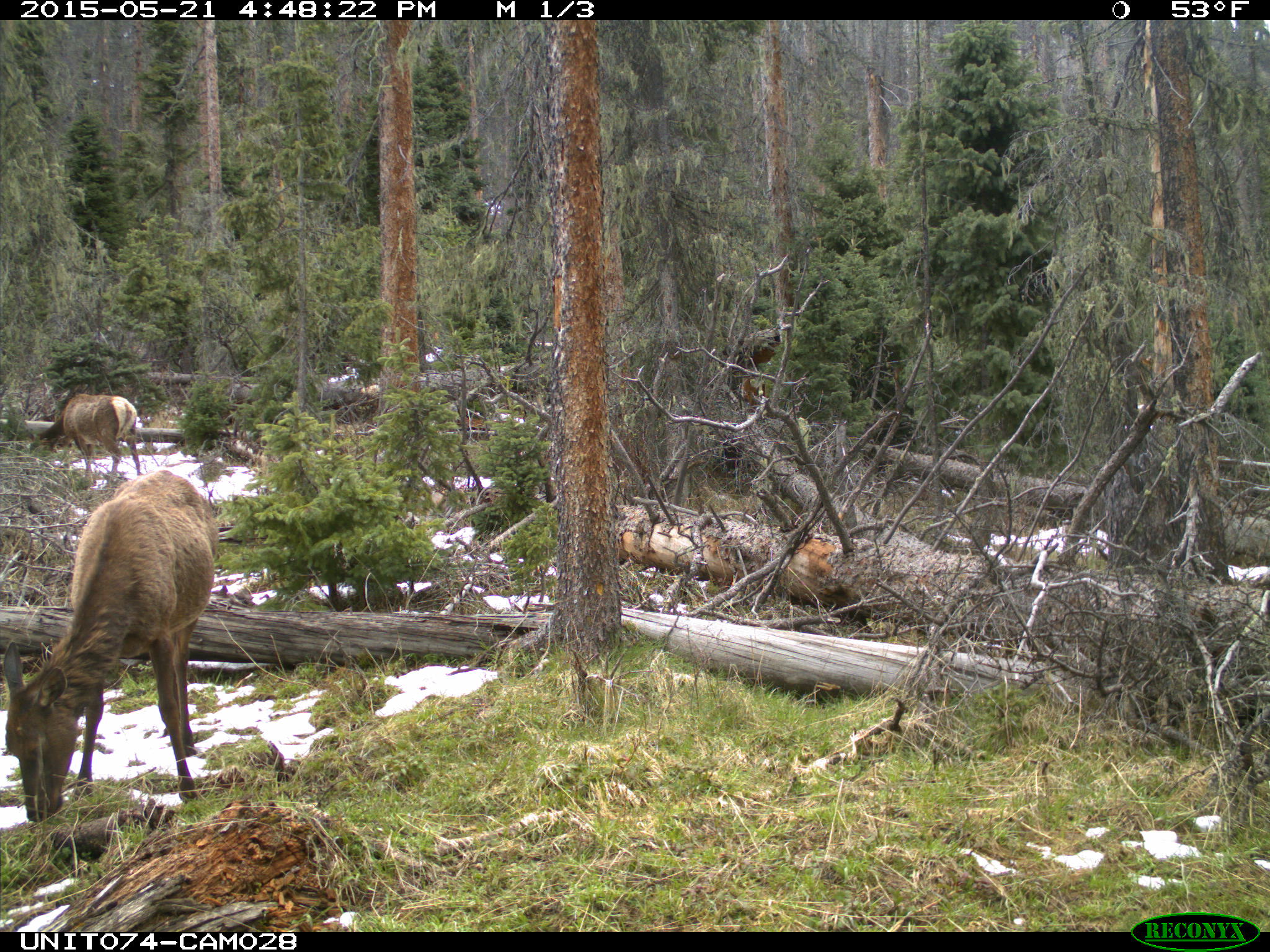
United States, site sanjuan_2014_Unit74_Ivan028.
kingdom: Animalia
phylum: Chordata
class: Mammalia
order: Artiodactyla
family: Cervidae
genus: Cervus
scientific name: Cervus elaphus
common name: red deer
Cervus elaphus (red deer).